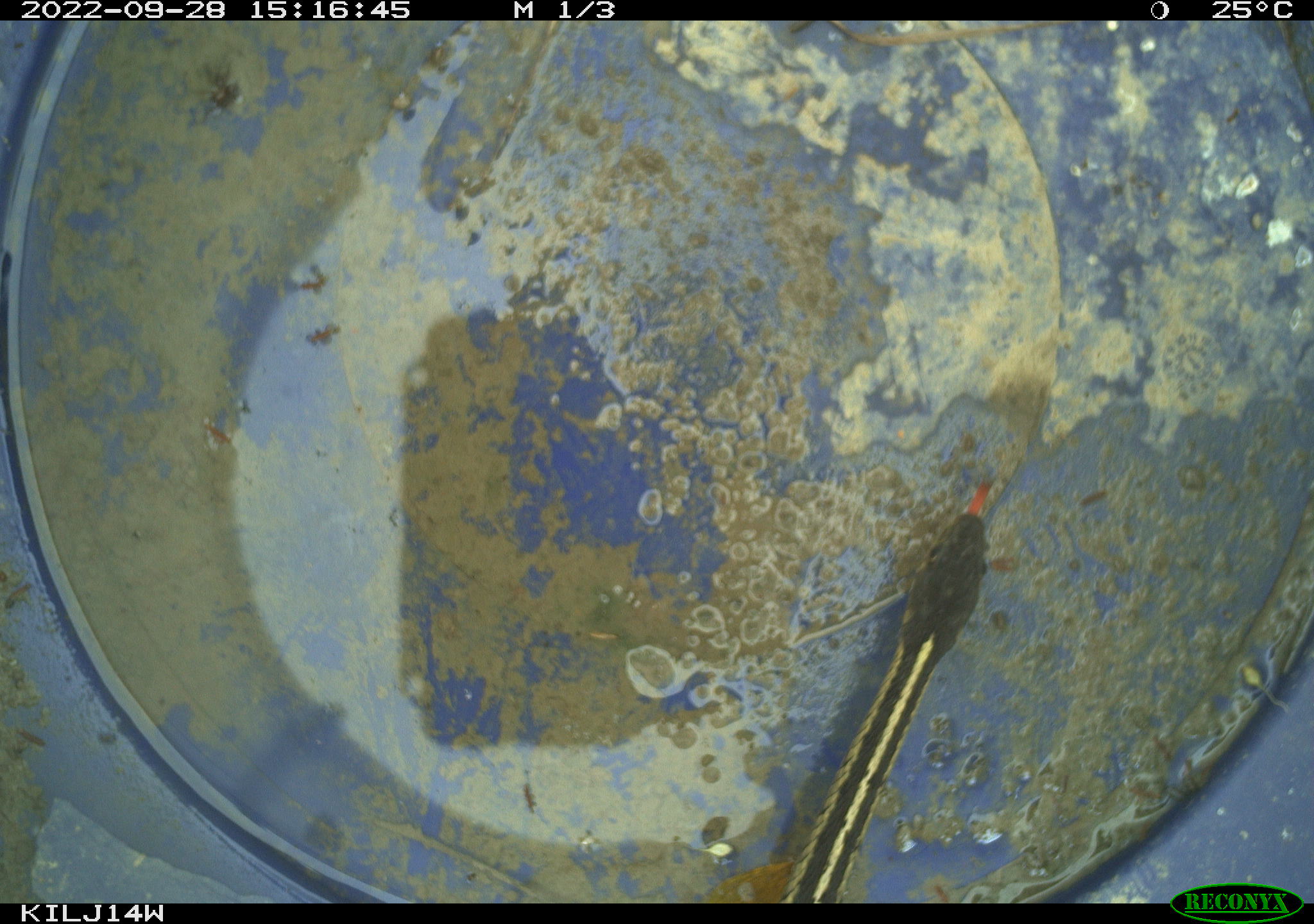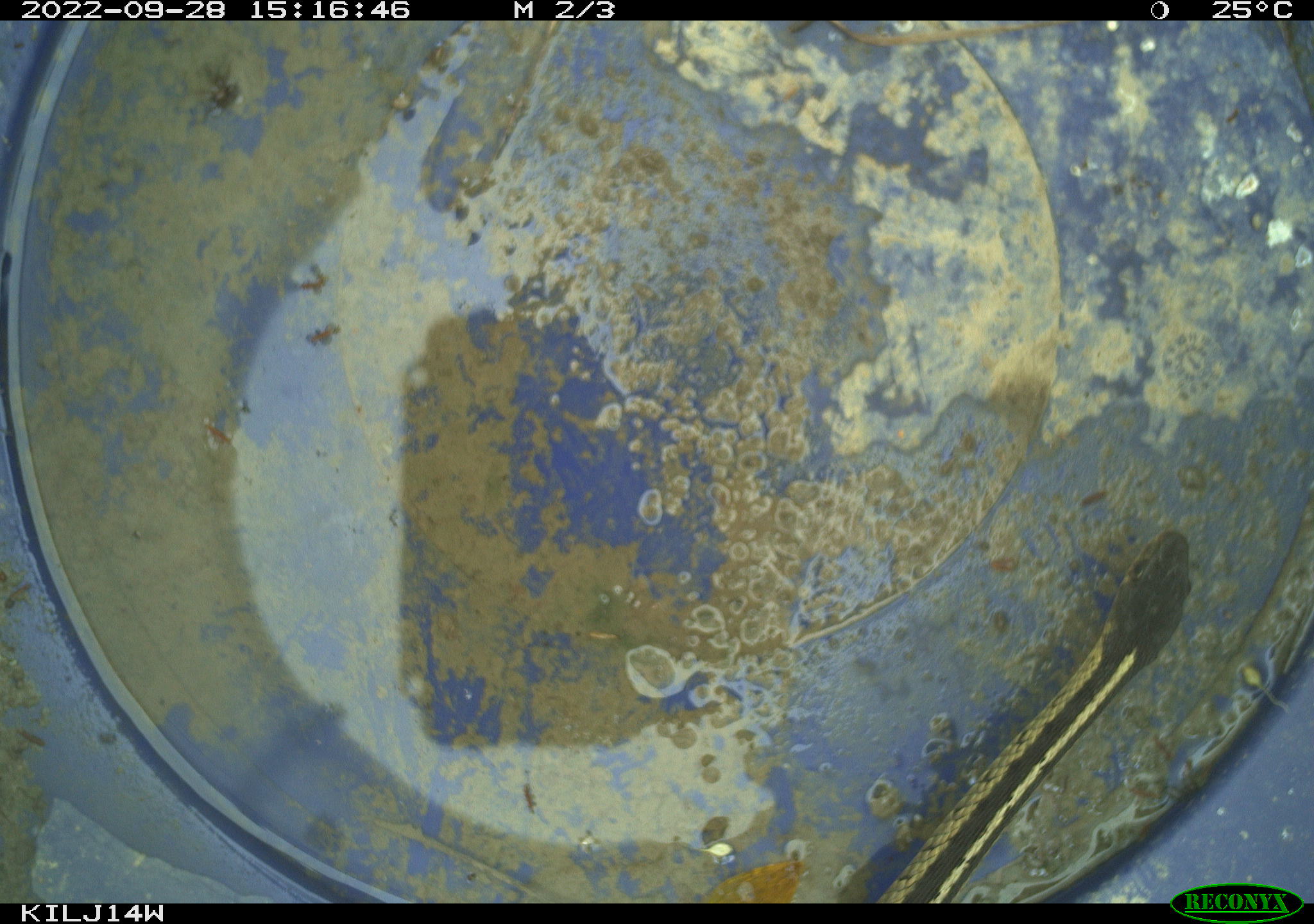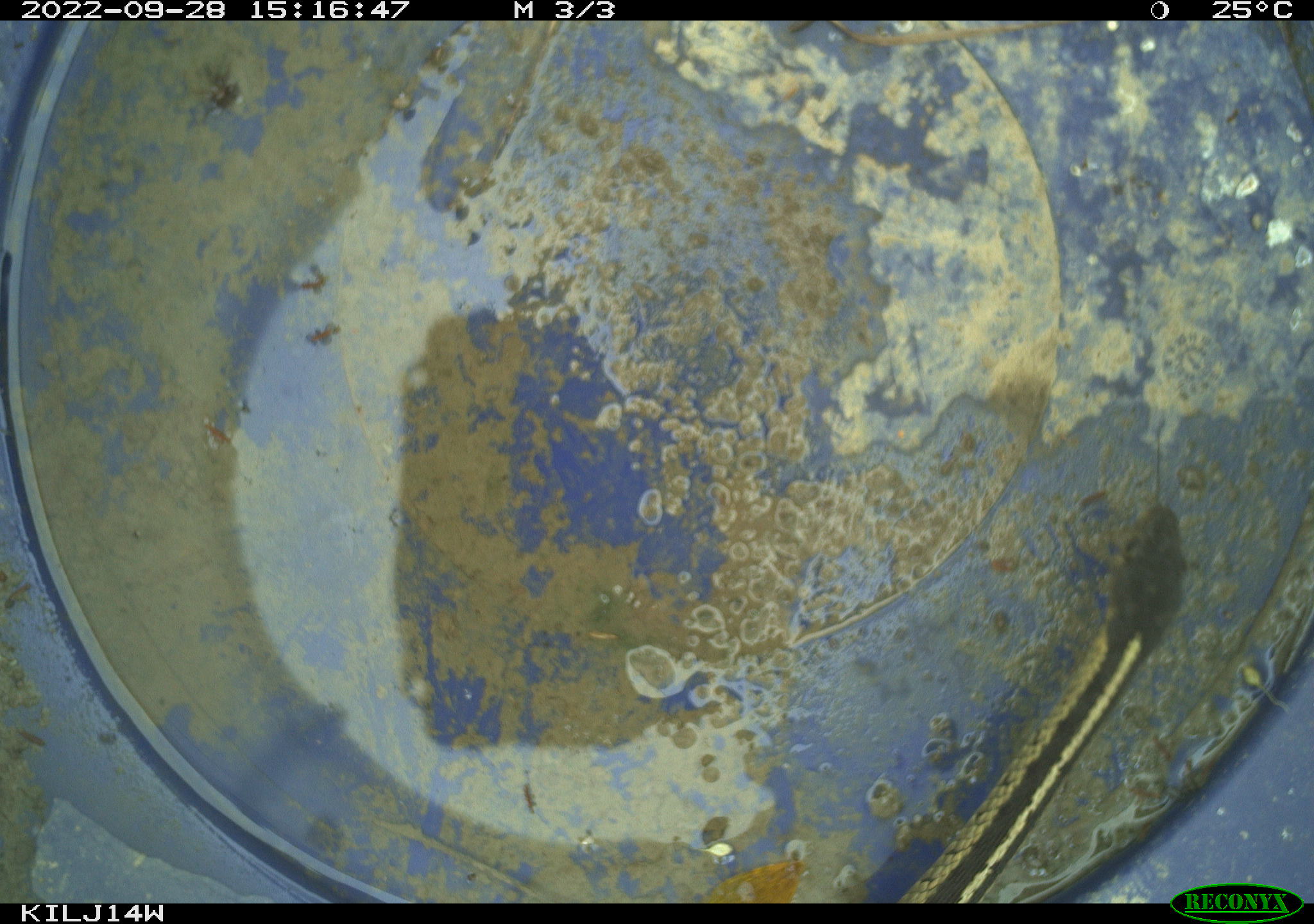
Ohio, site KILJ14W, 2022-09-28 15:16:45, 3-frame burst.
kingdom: Animalia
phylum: Chordata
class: Reptilia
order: Squamata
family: Colubridae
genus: Thamnophis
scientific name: Thamnophis sirtalis sirtalis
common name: eastern gartersnake